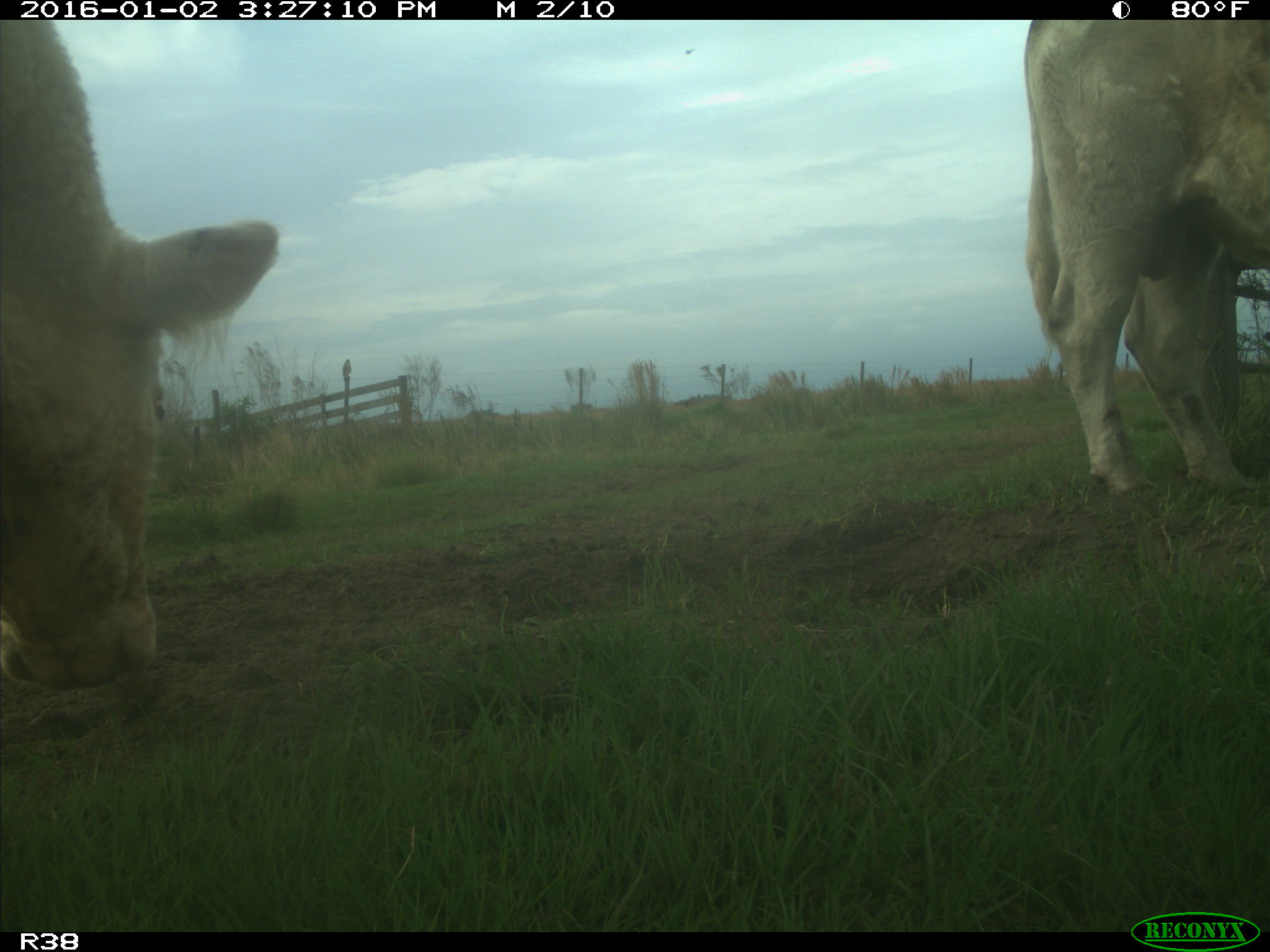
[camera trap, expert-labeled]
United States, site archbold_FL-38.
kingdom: Animalia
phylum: Chordata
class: Mammalia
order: Artiodactyla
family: Bovidae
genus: Bos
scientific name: Bos taurus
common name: domestic cow